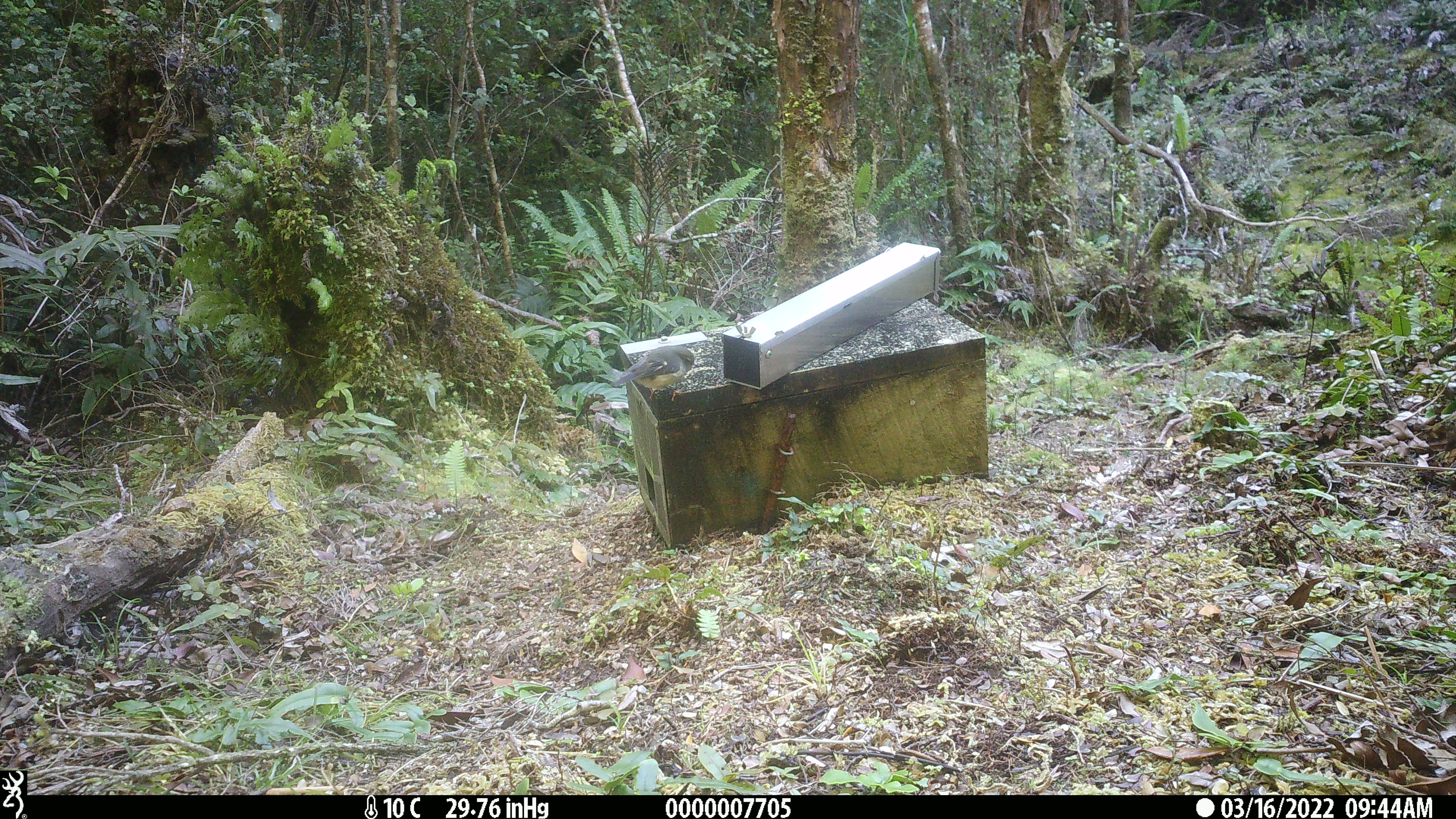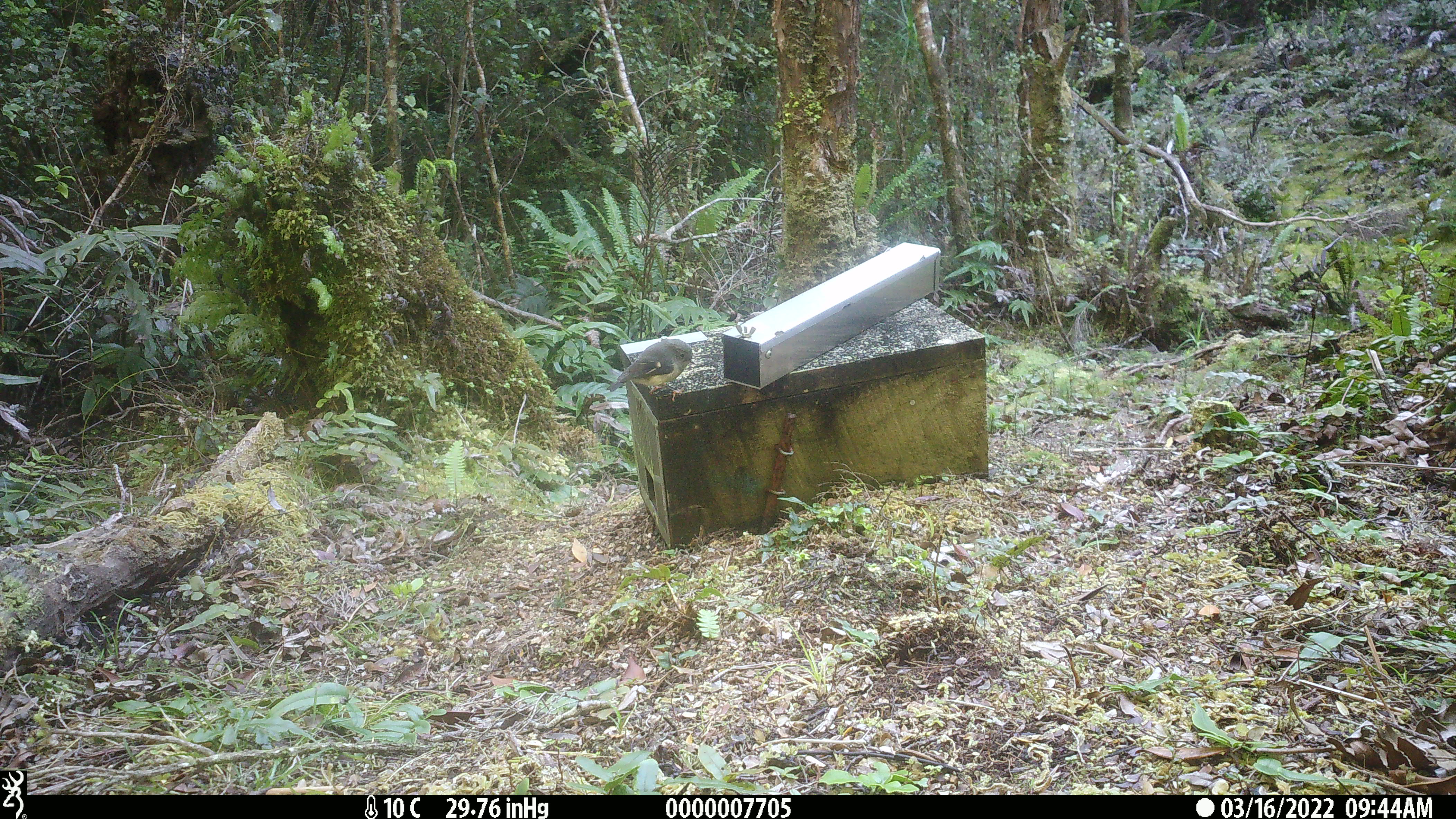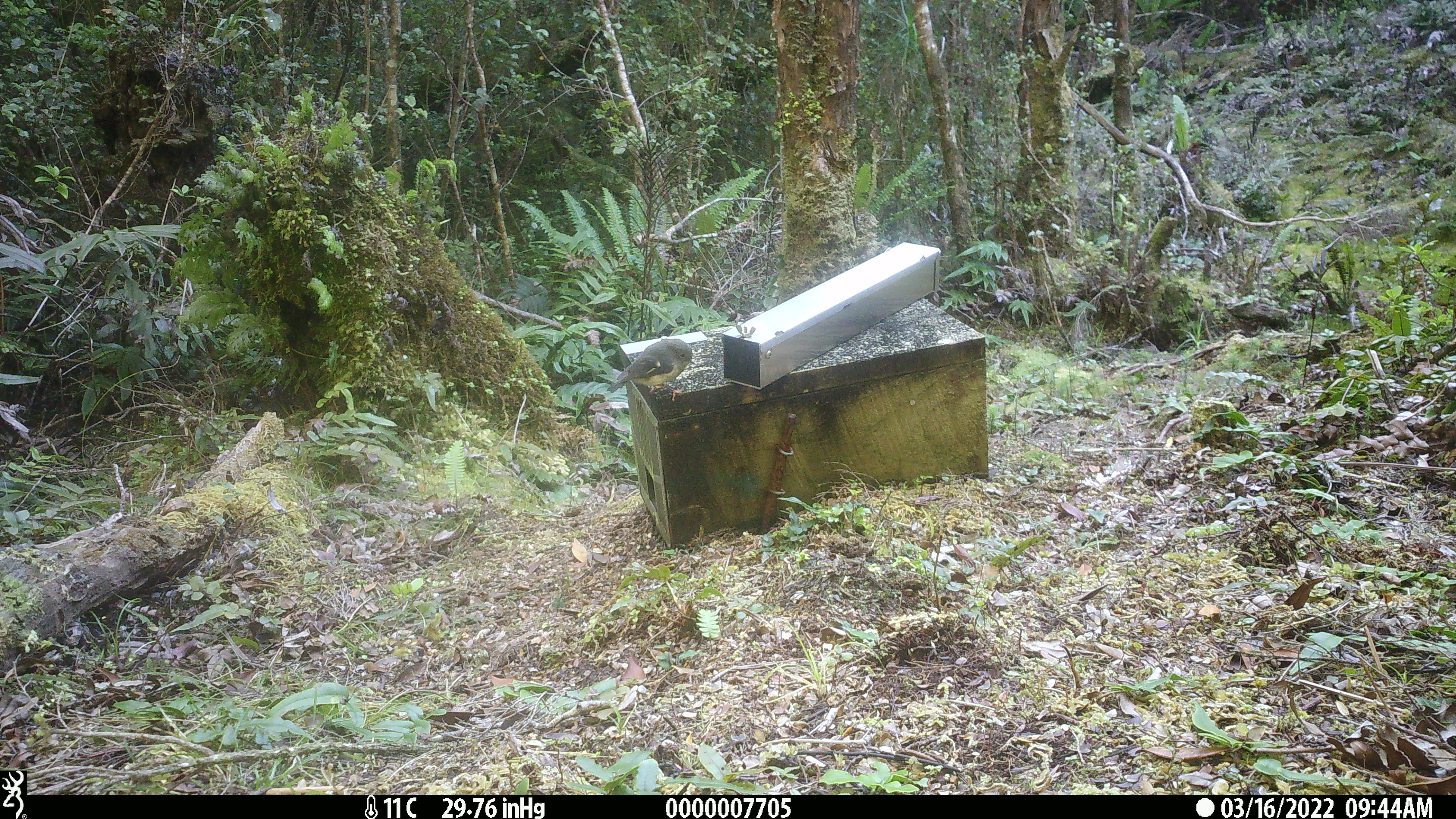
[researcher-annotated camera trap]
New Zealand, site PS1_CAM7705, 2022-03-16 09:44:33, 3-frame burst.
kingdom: Animalia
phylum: Chordata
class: Aves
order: Passeriformes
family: Petroicidae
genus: Petroica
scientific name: Petroica macrocephala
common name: tomtit